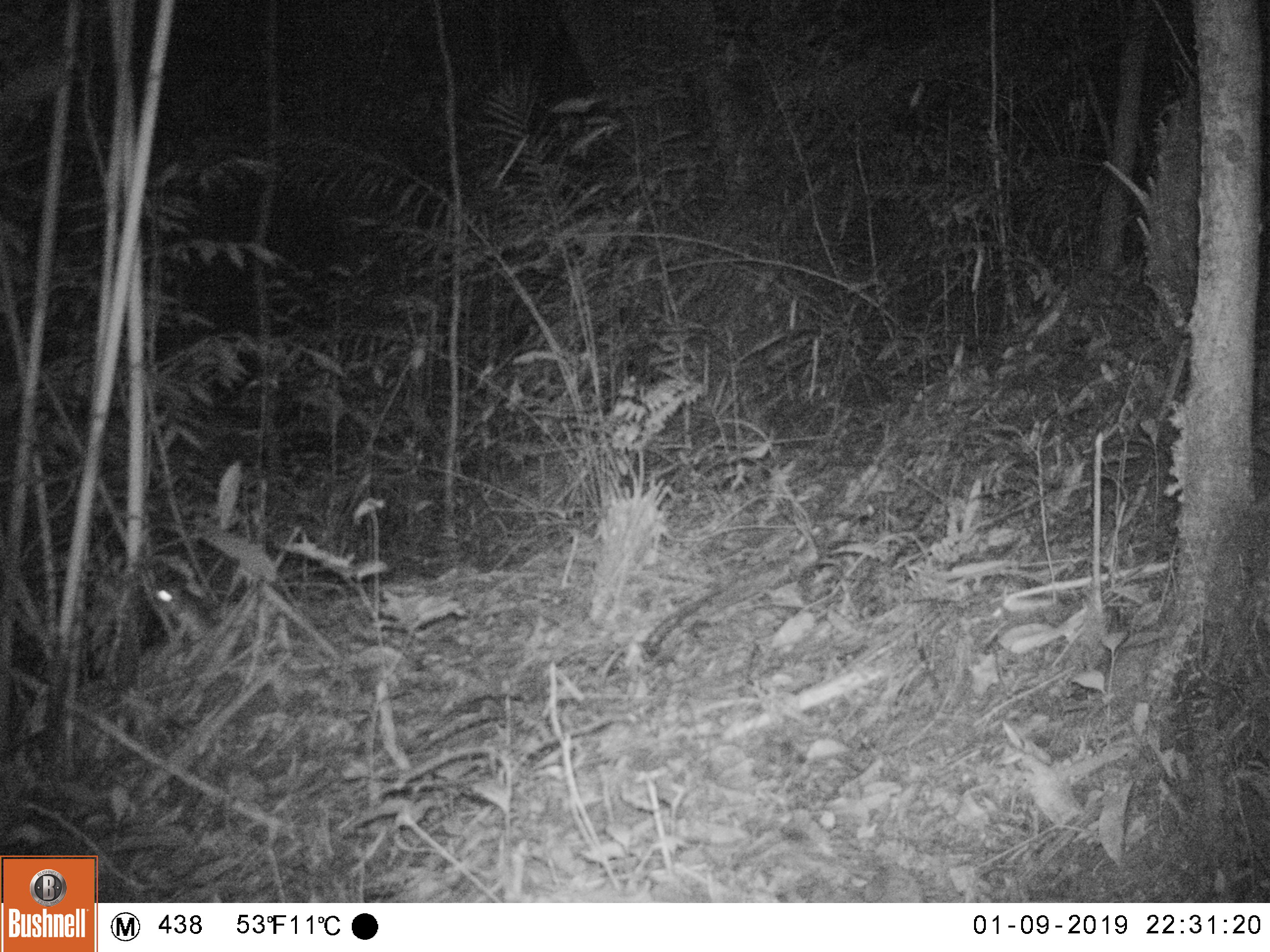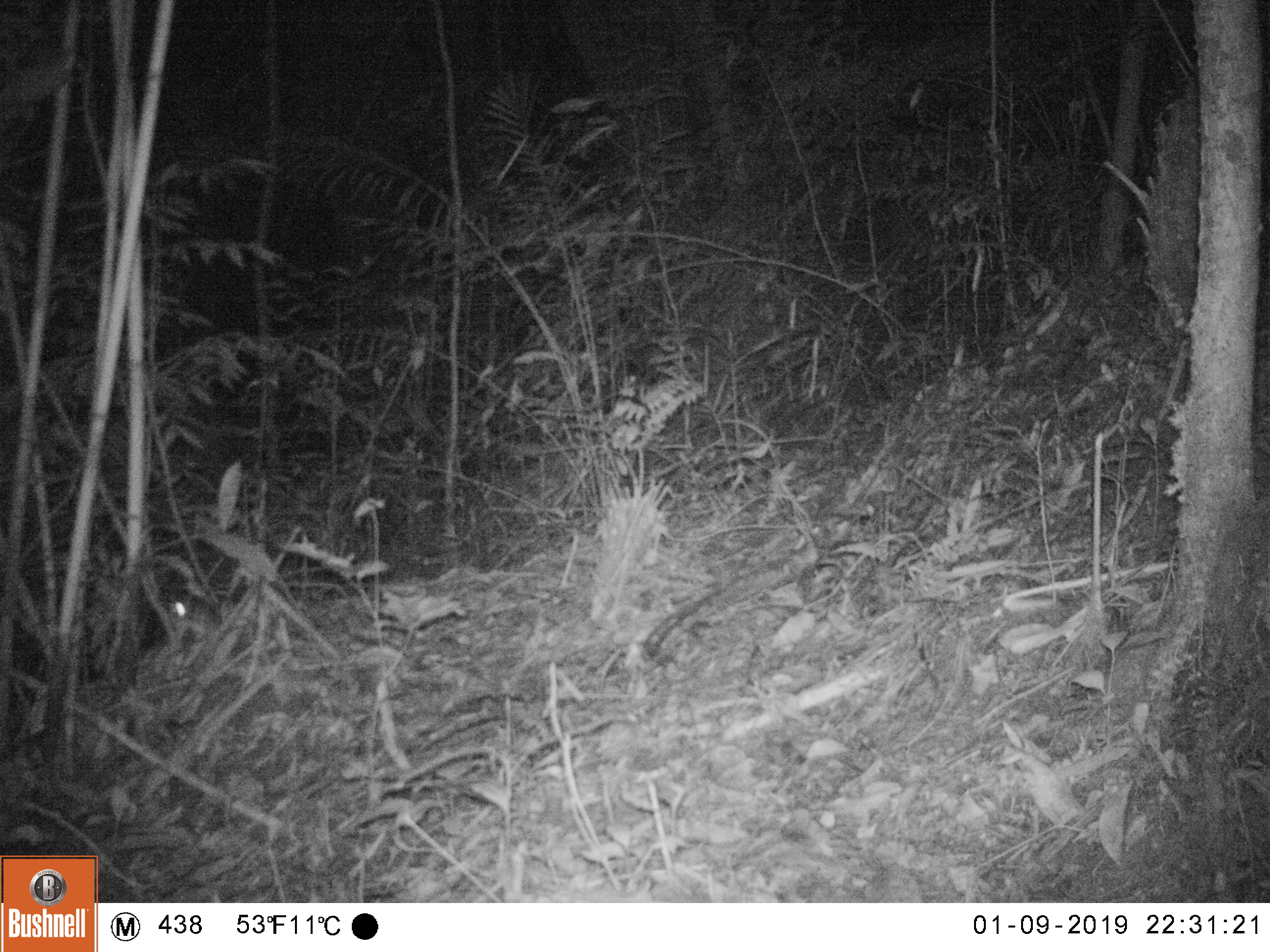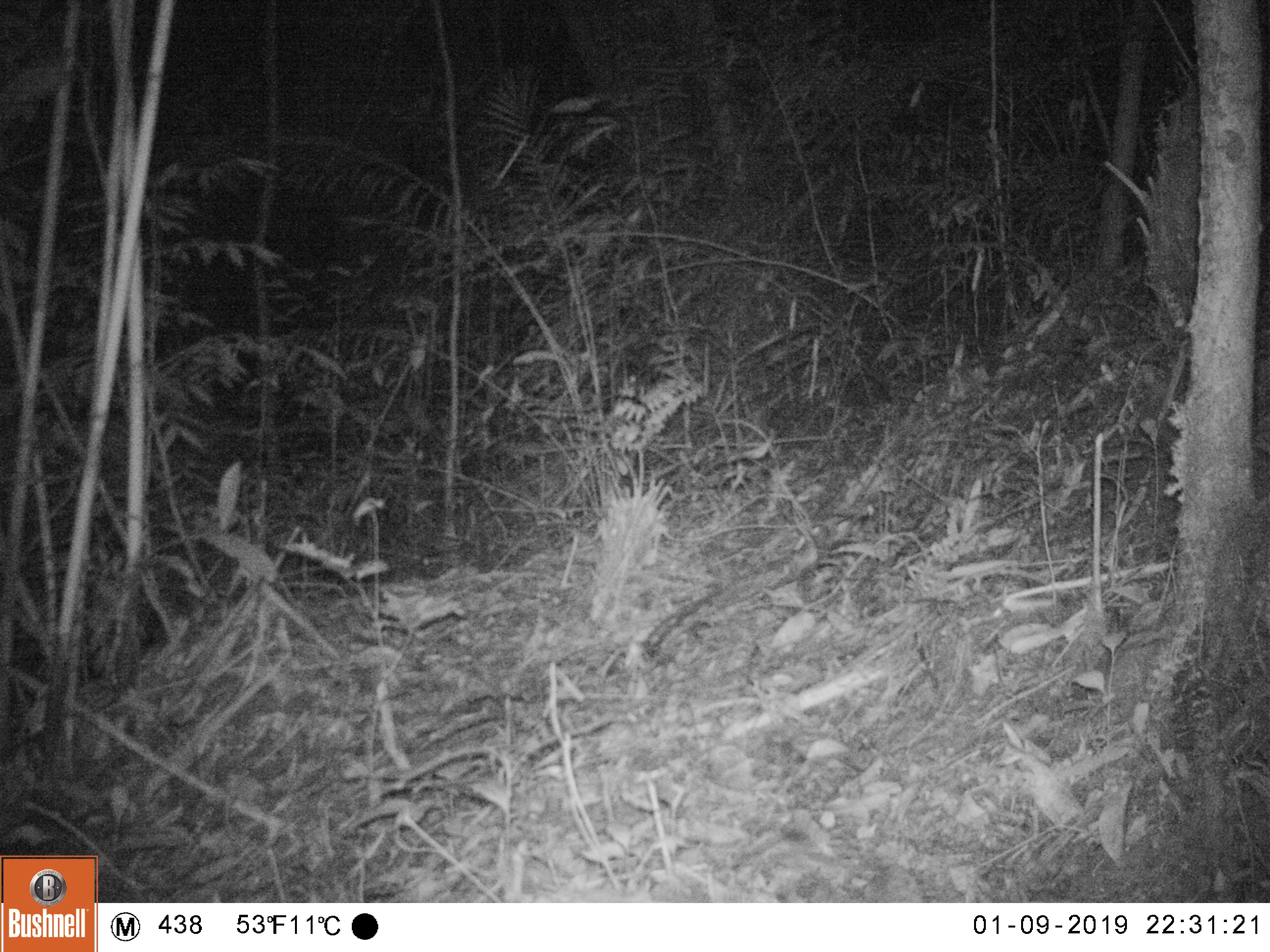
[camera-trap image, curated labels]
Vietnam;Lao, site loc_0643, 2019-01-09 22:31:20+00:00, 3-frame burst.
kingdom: Animalia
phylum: Chordata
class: Mammalia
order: Rodentia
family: Muridae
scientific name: Muridae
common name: old-world mice and rats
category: unidentified murid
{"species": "unidentified murid (old-world mice and rats) (Muridae)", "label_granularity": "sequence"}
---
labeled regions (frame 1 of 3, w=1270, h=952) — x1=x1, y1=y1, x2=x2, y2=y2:
unidentified murid: x1=153, y1=581, x2=208, y2=640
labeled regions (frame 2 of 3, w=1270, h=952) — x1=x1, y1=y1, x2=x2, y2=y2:
unidentified murid: x1=167, y1=599, x2=222, y2=646